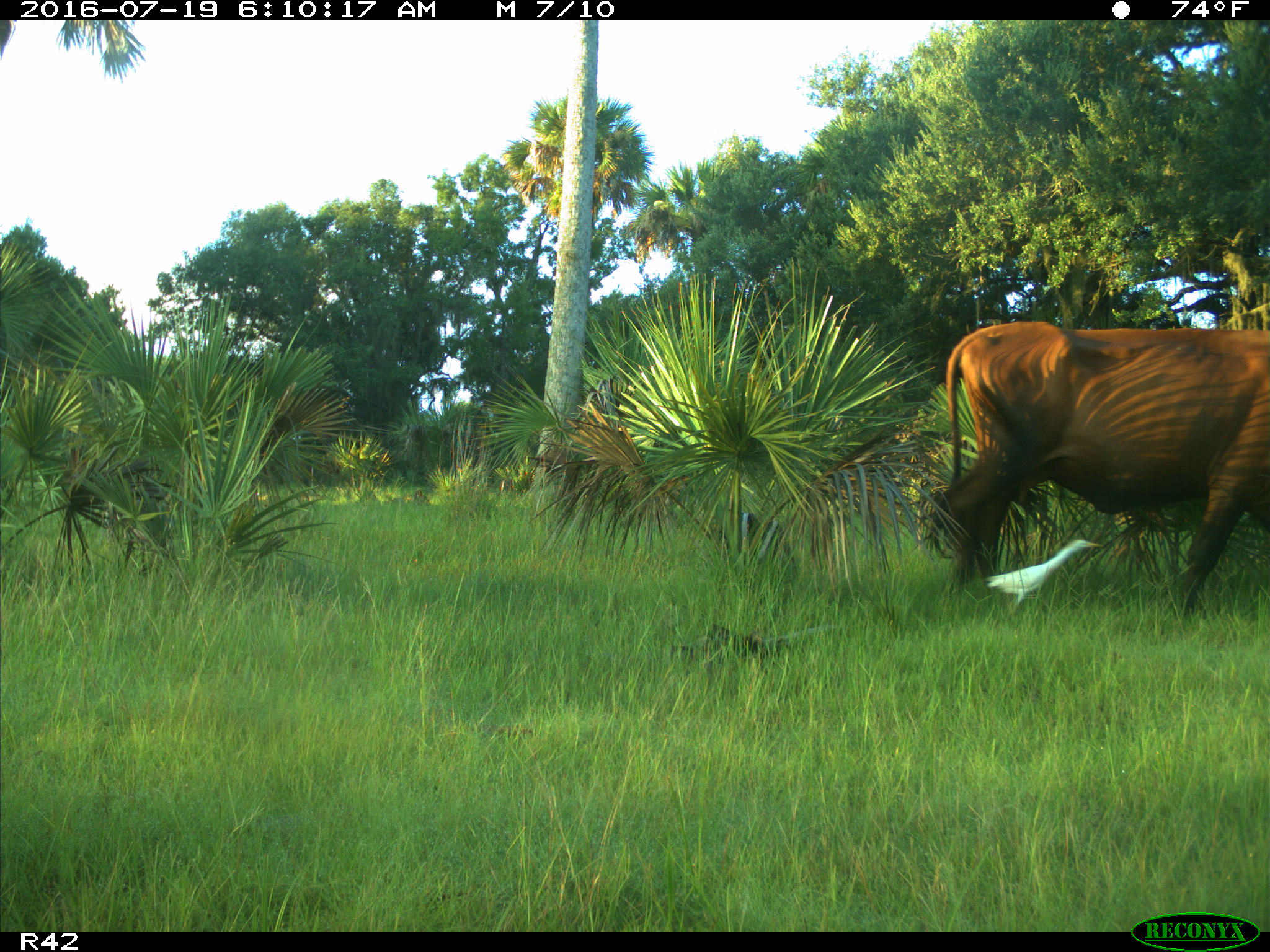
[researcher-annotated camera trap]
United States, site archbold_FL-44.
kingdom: Animalia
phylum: Chordata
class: Mammalia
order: Artiodactyla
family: Bovidae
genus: Bos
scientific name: Bos taurus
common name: domestic cow